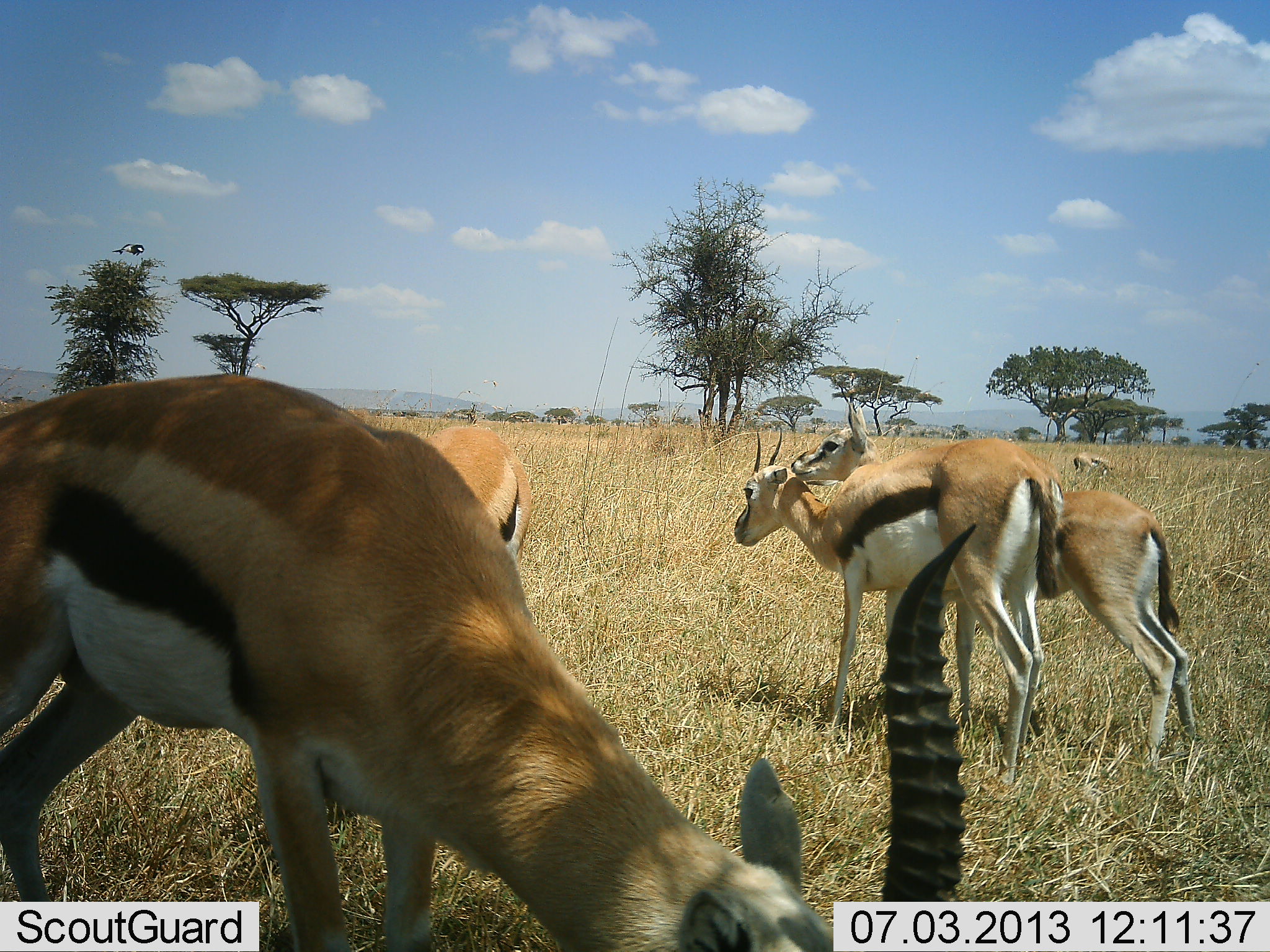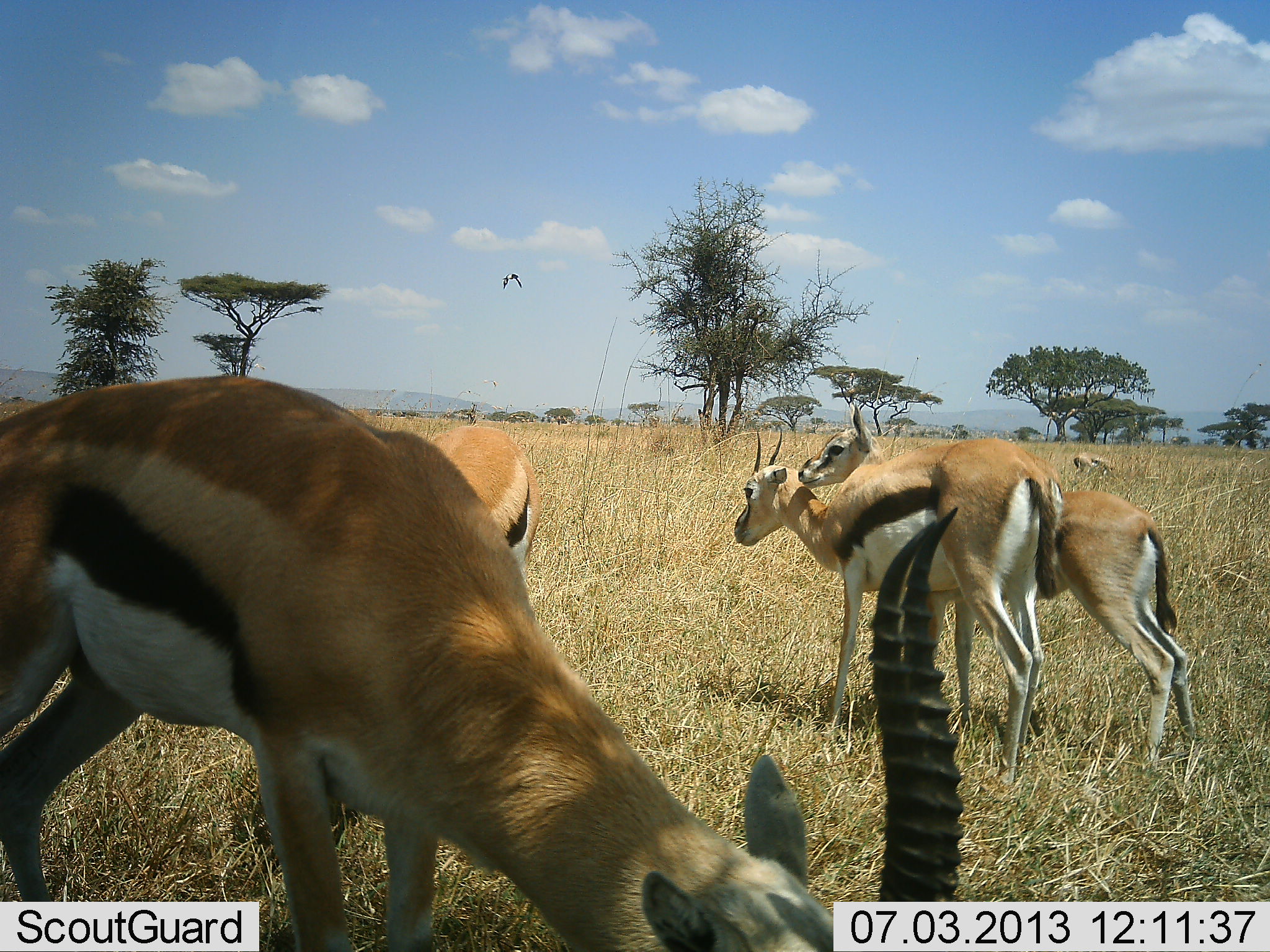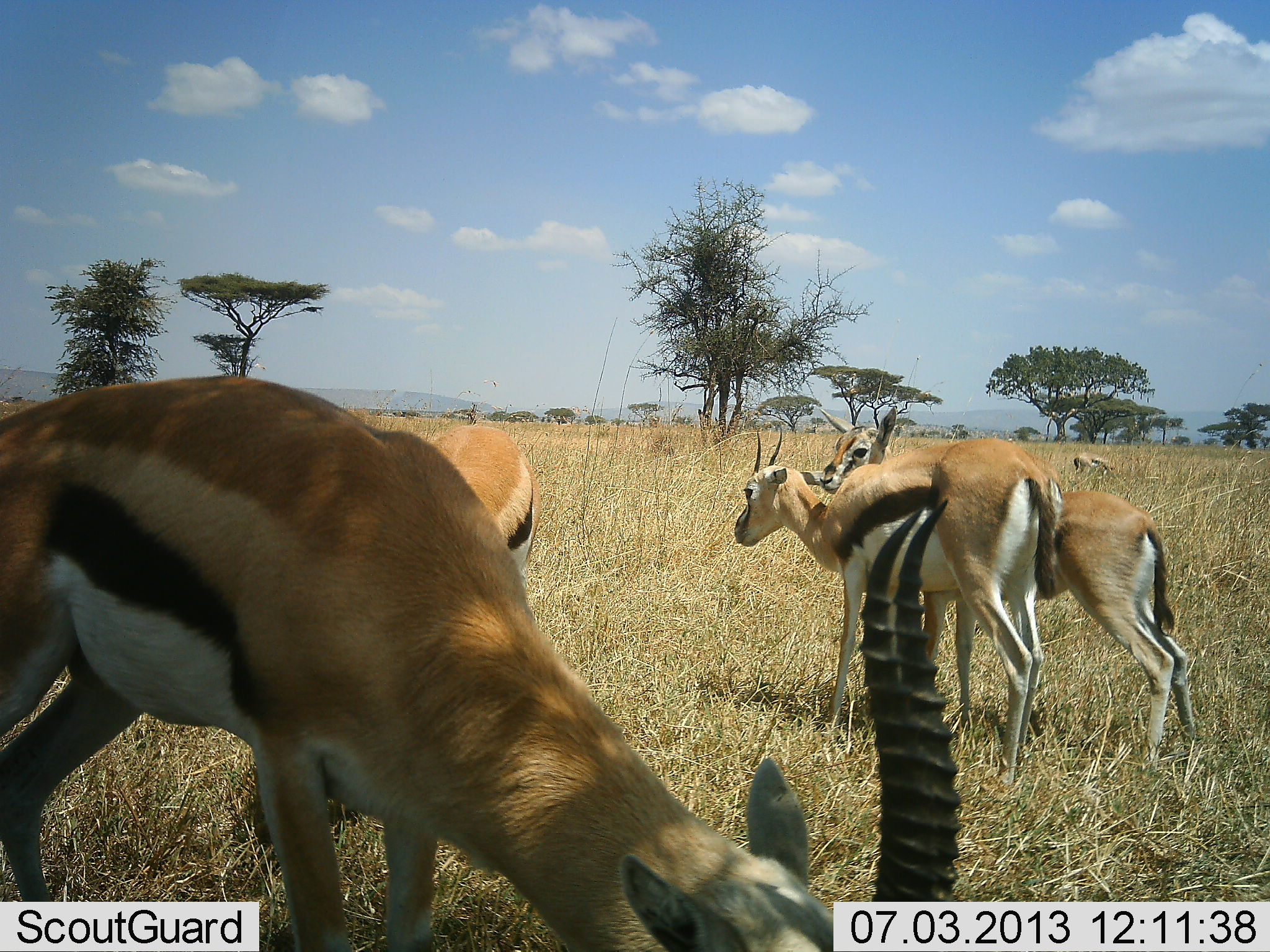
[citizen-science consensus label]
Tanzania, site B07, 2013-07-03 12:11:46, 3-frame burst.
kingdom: Animalia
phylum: Chordata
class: Mammalia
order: Artiodactyla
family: Bovidae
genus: Eudorcas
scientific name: Eudorcas thomsonii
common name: thomson's gazelle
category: gazellethomsons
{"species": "gazellethomsons (thomson's gazelle) (Eudorcas thomsonii)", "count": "5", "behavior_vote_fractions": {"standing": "71%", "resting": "5%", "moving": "5%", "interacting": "34%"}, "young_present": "7%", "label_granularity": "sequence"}